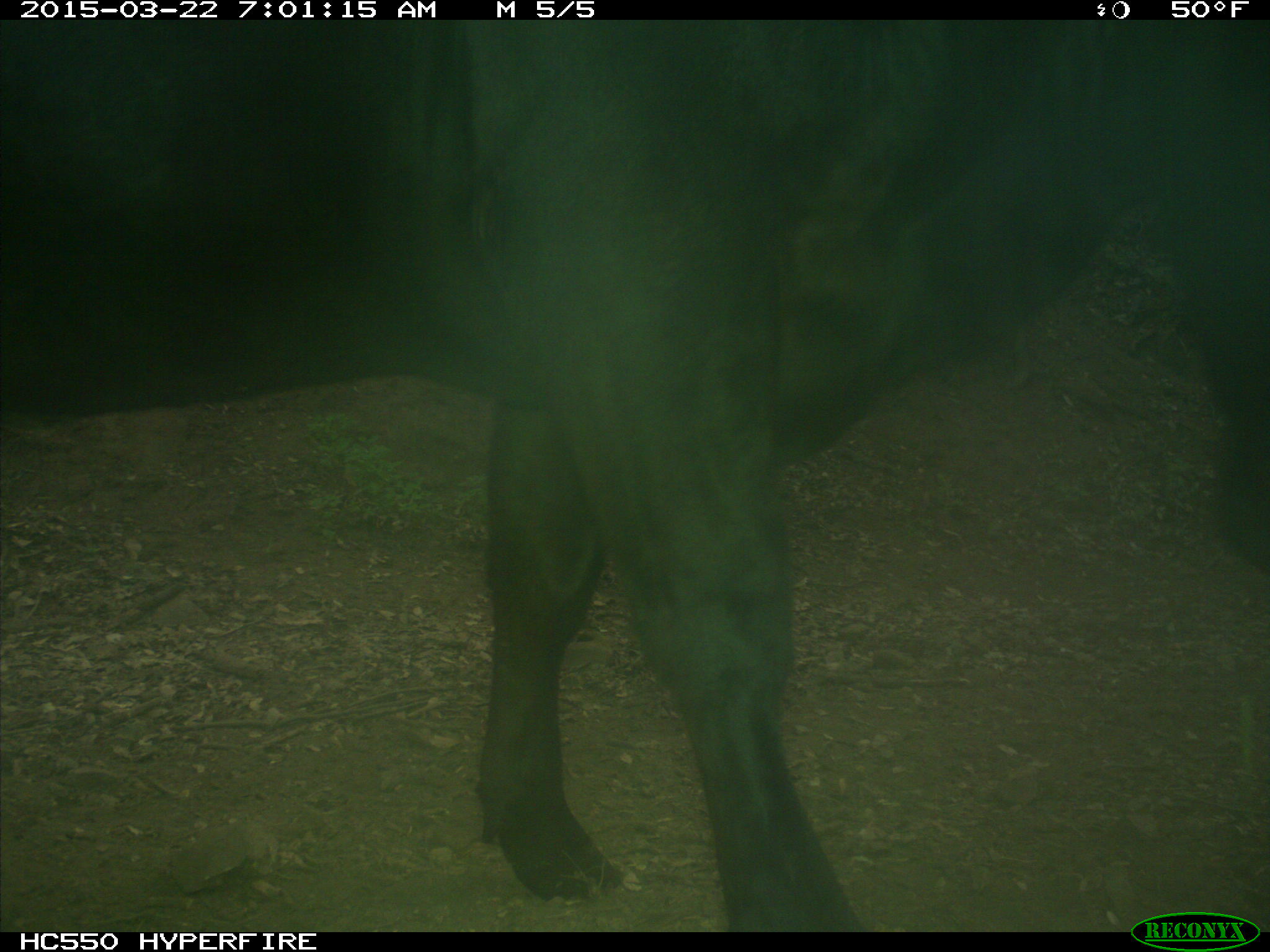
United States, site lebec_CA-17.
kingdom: Animalia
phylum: Chordata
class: Mammalia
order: Artiodactyla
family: Bovidae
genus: Bos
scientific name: Bos taurus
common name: domestic cow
Bos taurus (domestic cow).